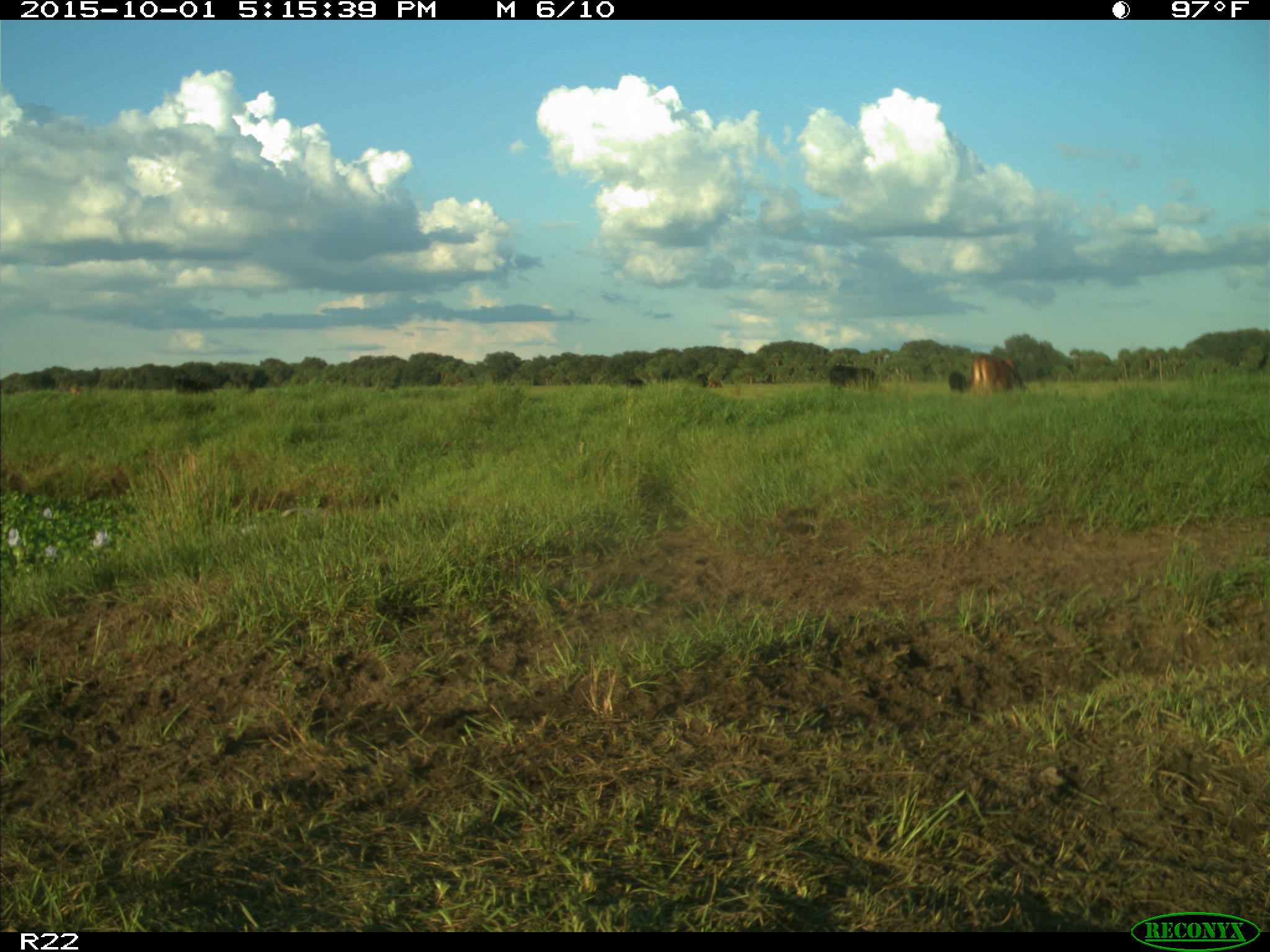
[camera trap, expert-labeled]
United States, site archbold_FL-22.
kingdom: Animalia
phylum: Chordata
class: Mammalia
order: Artiodactyla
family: Bovidae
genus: Bos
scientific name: Bos taurus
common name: domestic cow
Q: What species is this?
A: Bos taurus (domestic cow).